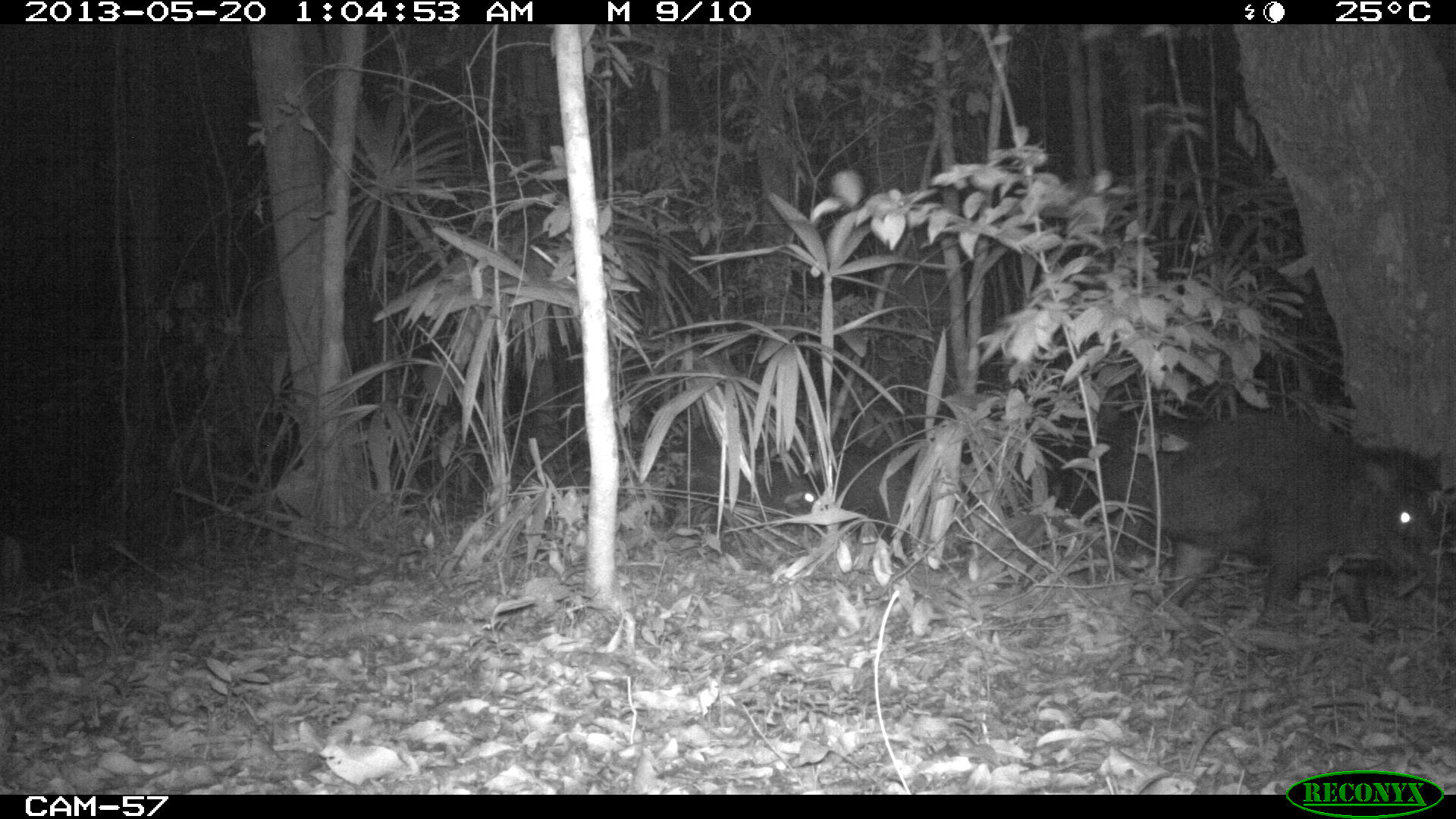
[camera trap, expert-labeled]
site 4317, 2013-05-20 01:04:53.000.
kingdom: Animalia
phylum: Chordata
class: Mammalia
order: Artiodactyla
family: Tayassuidae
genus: Tayassu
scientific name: Tayassu pecari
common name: white-lipped peccary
Tayassu pecari (white-lipped peccary), count 5.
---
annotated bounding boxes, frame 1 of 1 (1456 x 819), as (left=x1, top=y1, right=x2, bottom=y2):
tayassu pecari: (left=1064, top=414, right=1438, bottom=624); (left=675, top=429, right=827, bottom=544); (left=829, top=447, right=934, bottom=547)